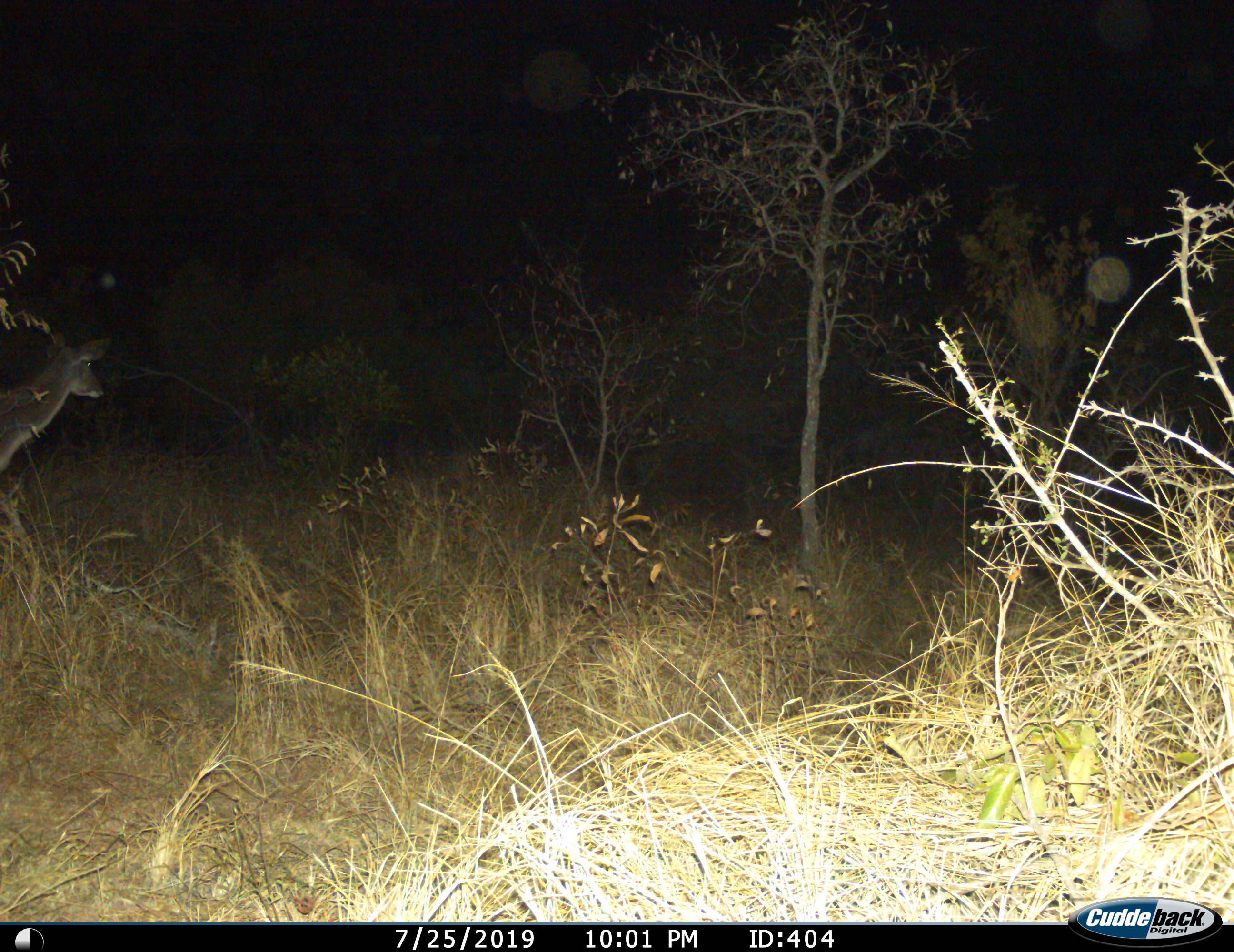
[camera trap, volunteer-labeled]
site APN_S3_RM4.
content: unidentified animal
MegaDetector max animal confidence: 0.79